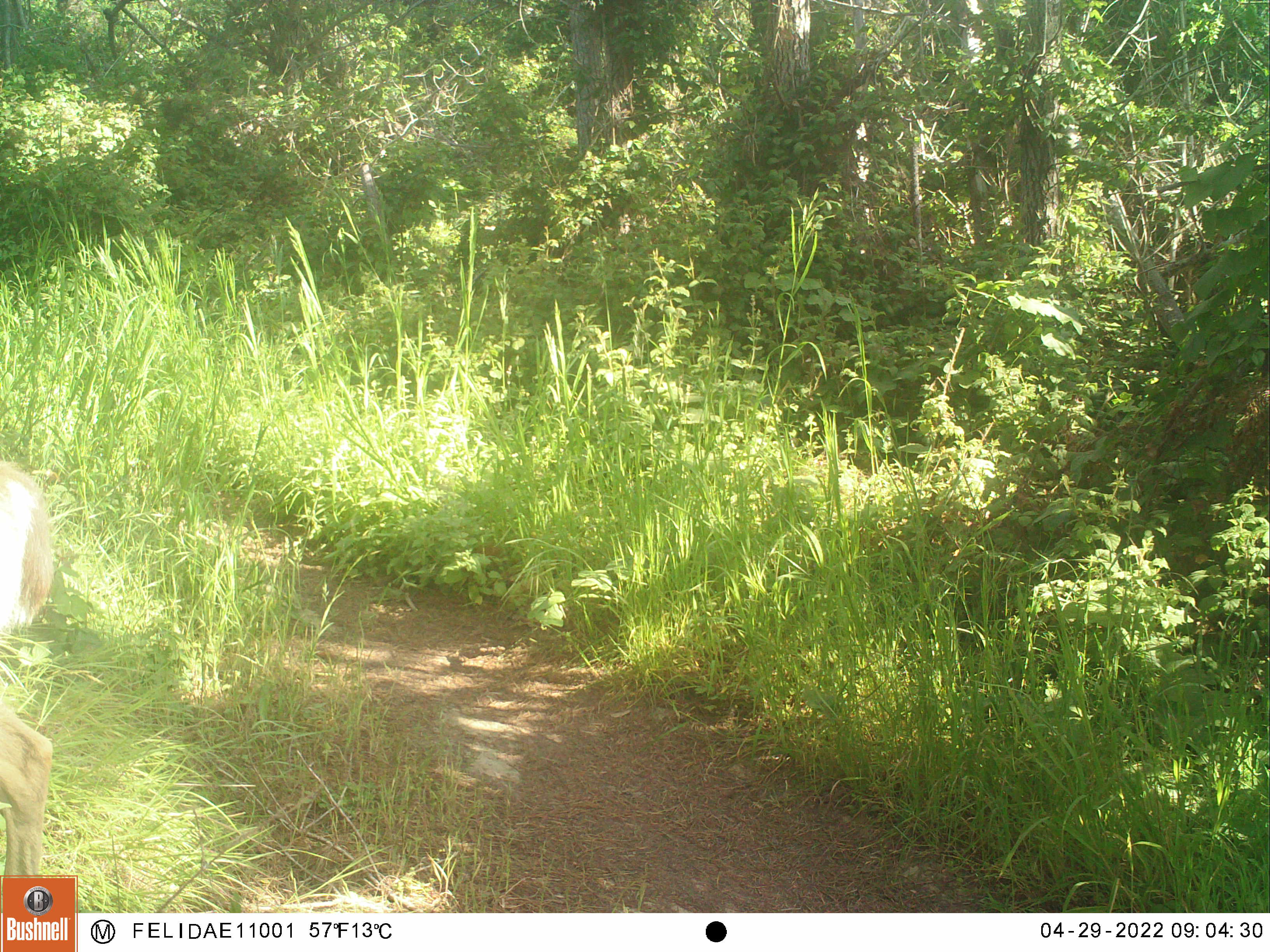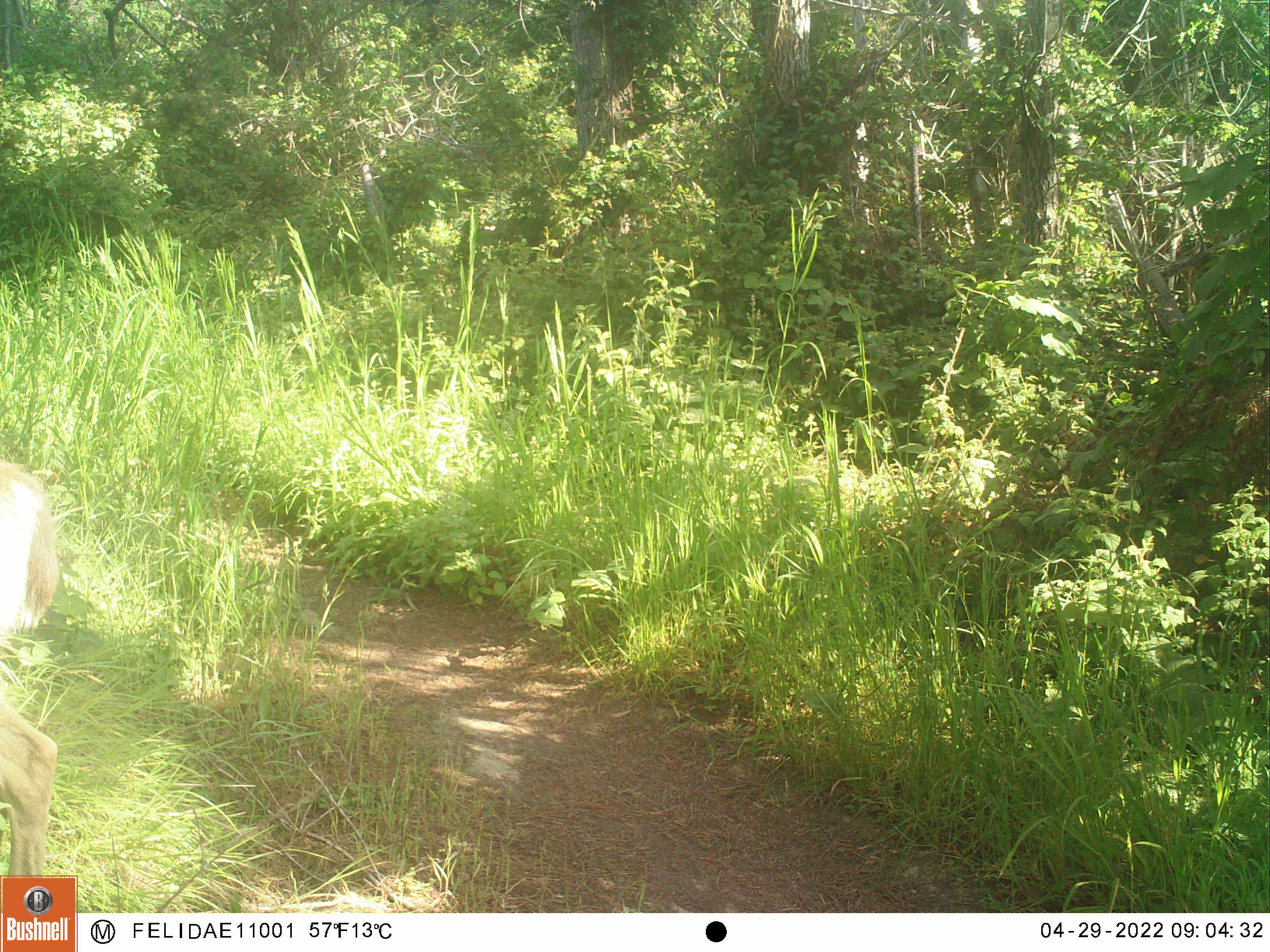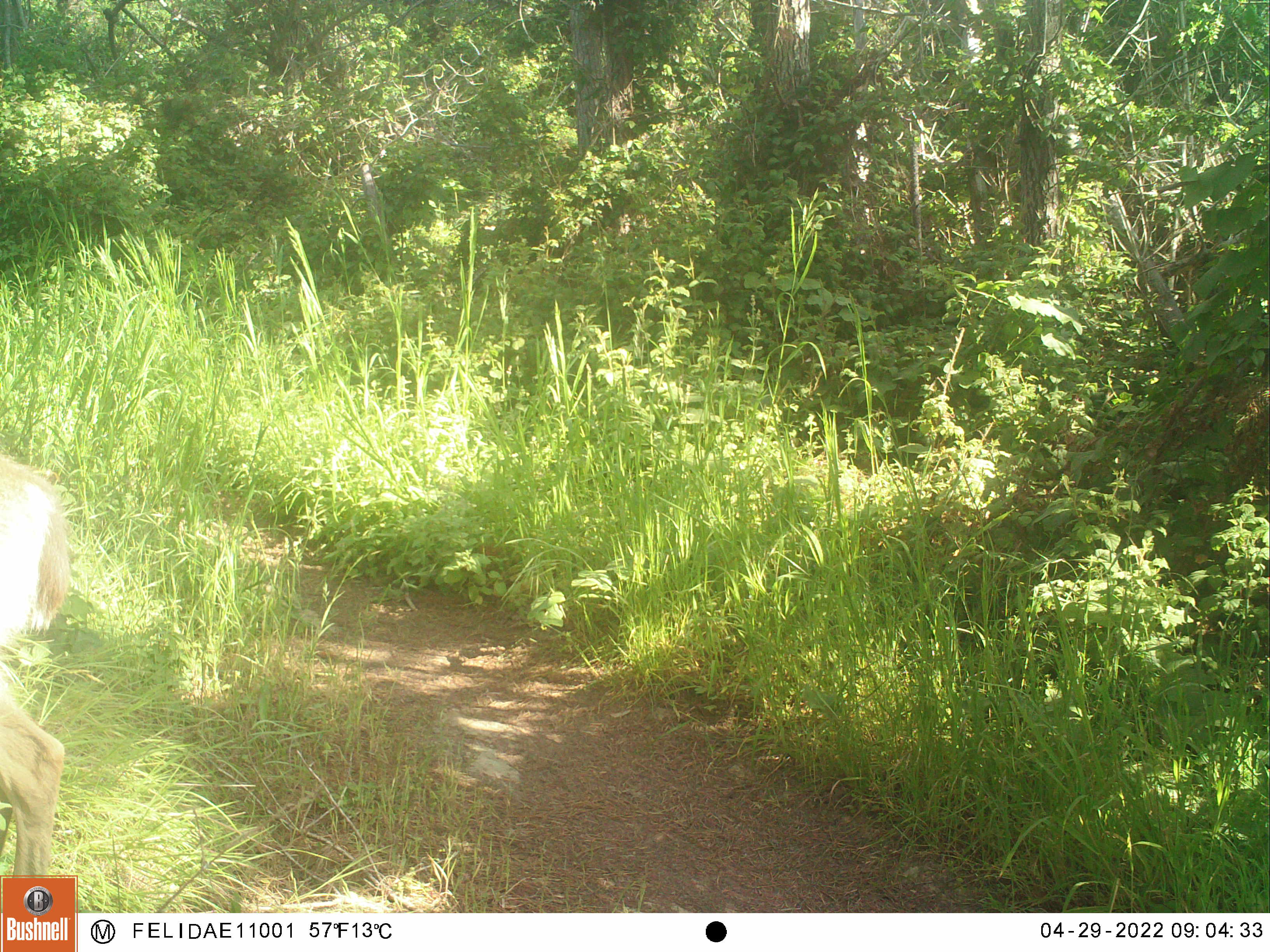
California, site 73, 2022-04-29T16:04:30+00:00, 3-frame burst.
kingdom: Animalia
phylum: Chordata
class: Mammalia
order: Artiodactyla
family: Cervidae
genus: Odocoileus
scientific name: Odocoileus hemionus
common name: mule deer